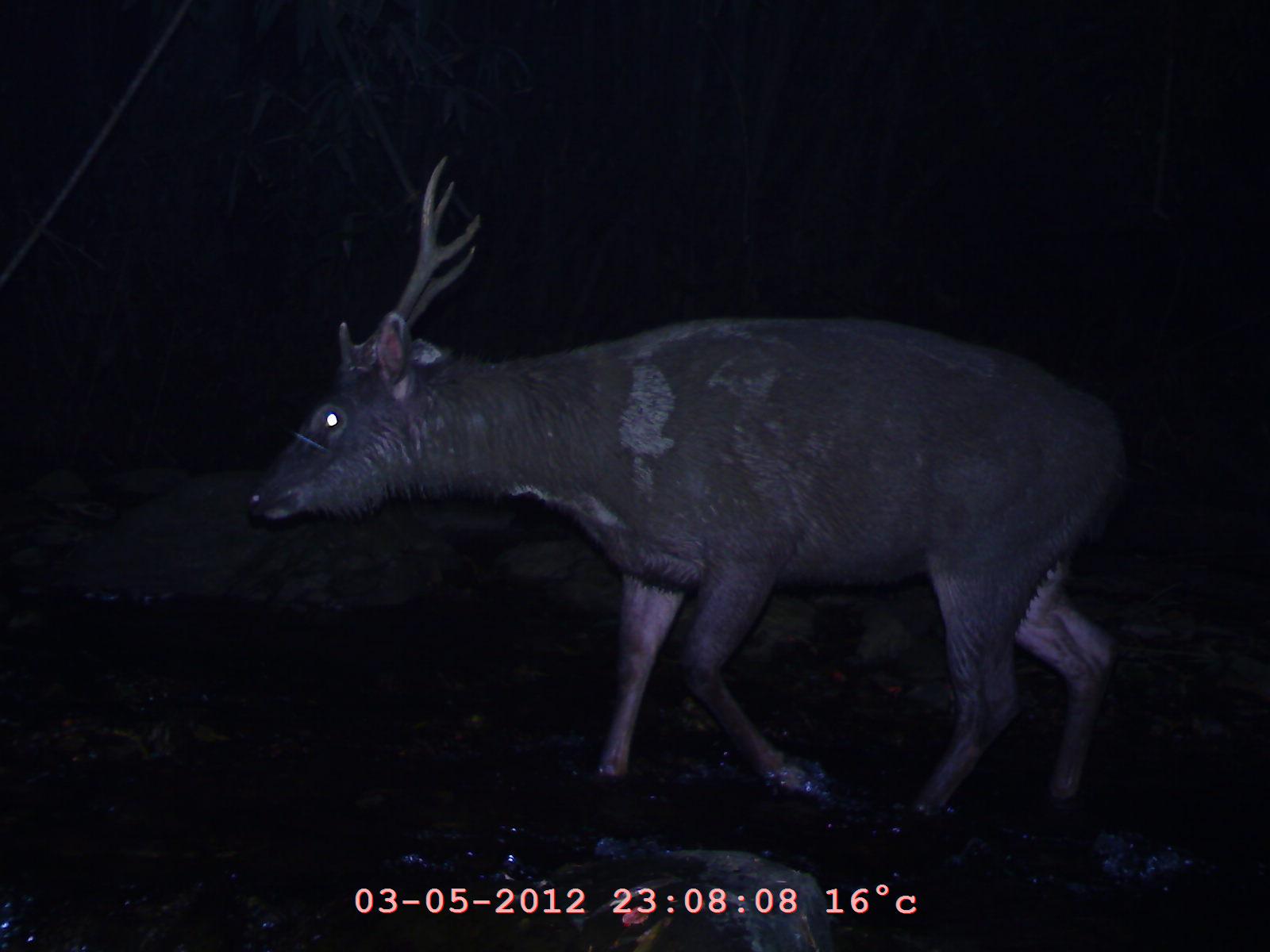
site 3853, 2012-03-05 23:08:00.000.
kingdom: Animalia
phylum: Chordata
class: Mammalia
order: Artiodactyla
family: Cervidae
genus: Rusa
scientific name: Rusa unicolor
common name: sambar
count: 1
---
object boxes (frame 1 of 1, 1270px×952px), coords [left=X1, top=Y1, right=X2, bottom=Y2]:
rusa unicolor: [left=237, top=147, right=1134, bottom=823]